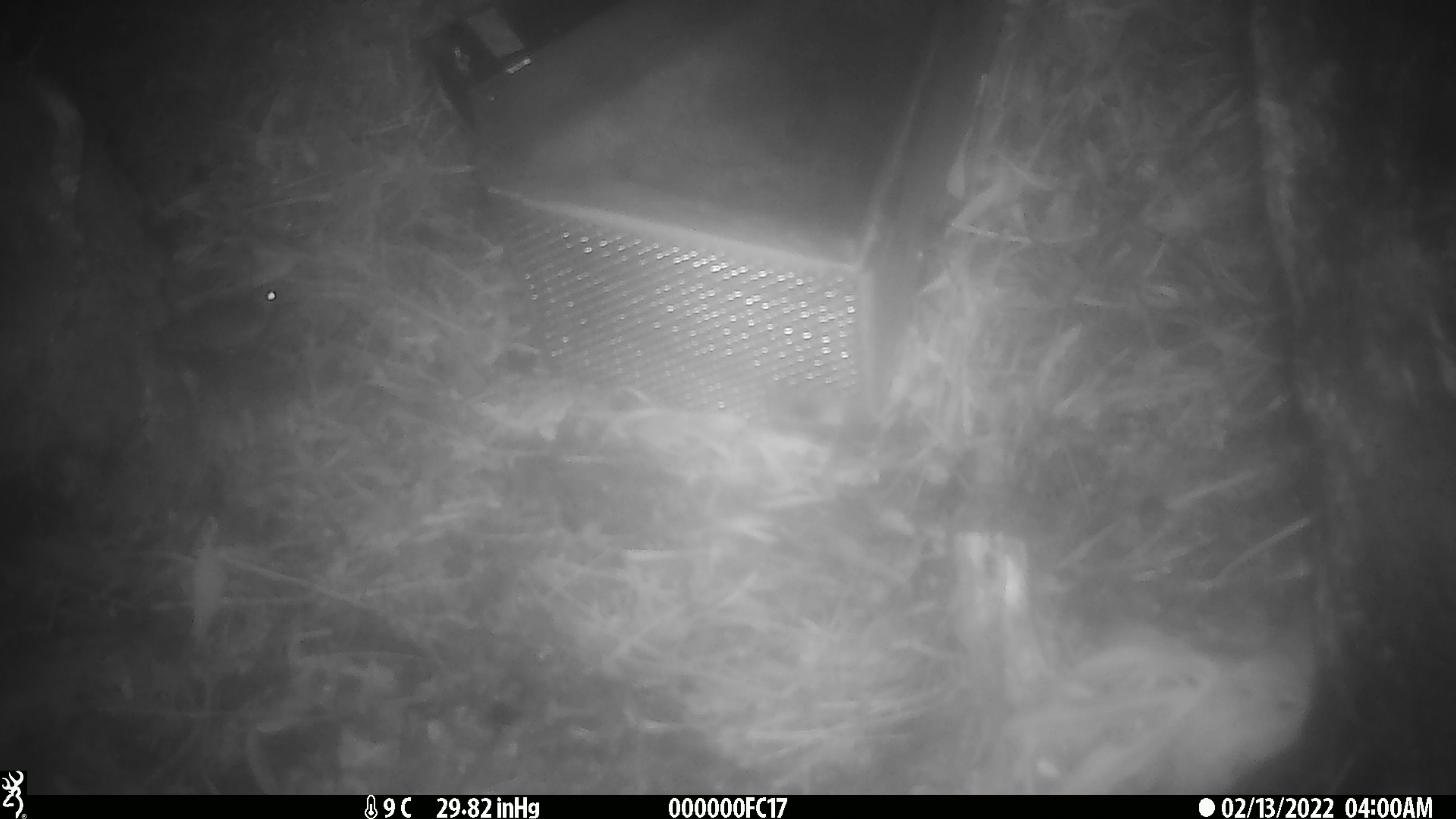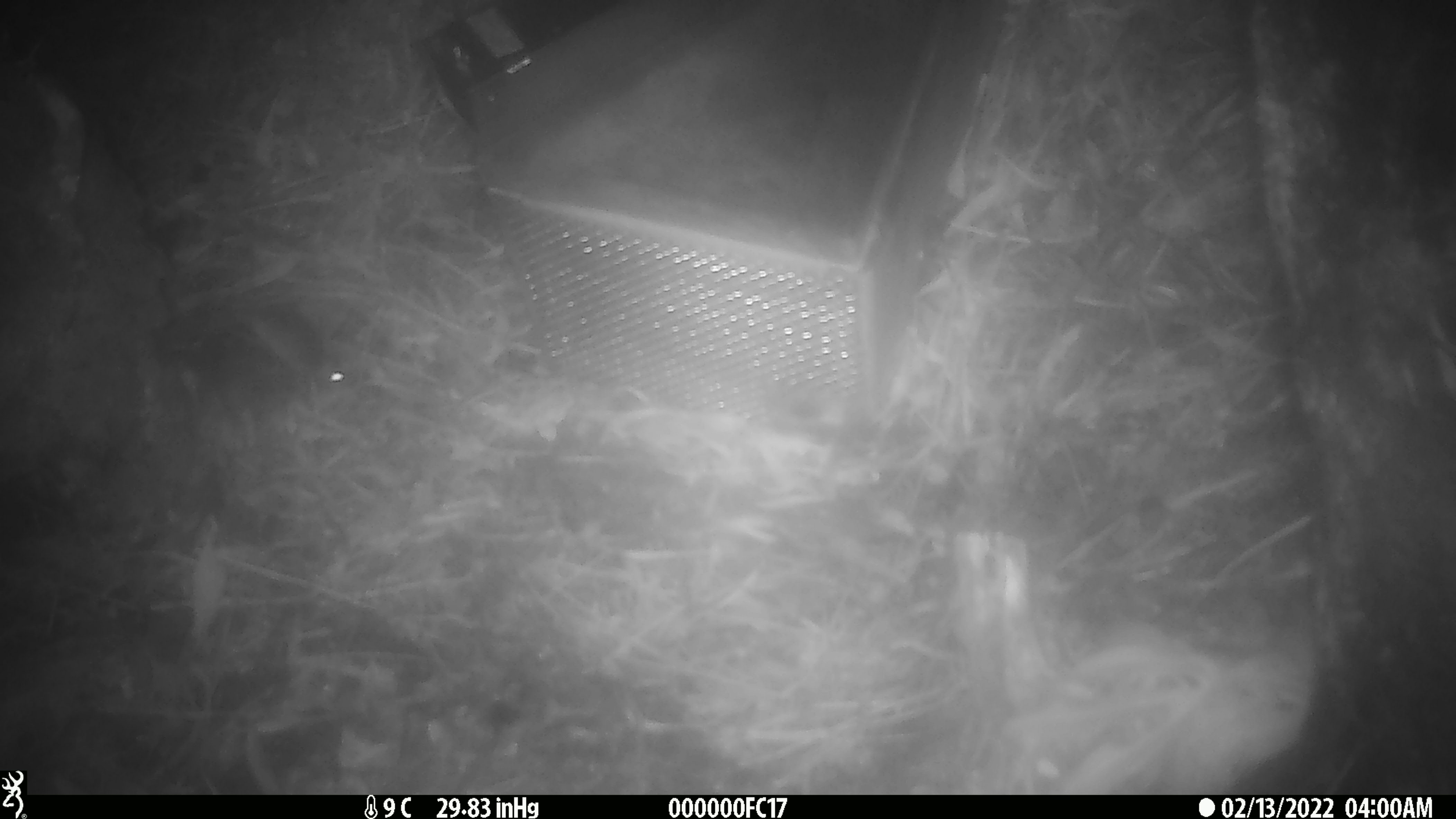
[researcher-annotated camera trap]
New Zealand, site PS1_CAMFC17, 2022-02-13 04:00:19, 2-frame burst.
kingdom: Animalia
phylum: Chordata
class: Mammalia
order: Rodentia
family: Muridae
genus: Mus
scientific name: Mus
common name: mouse